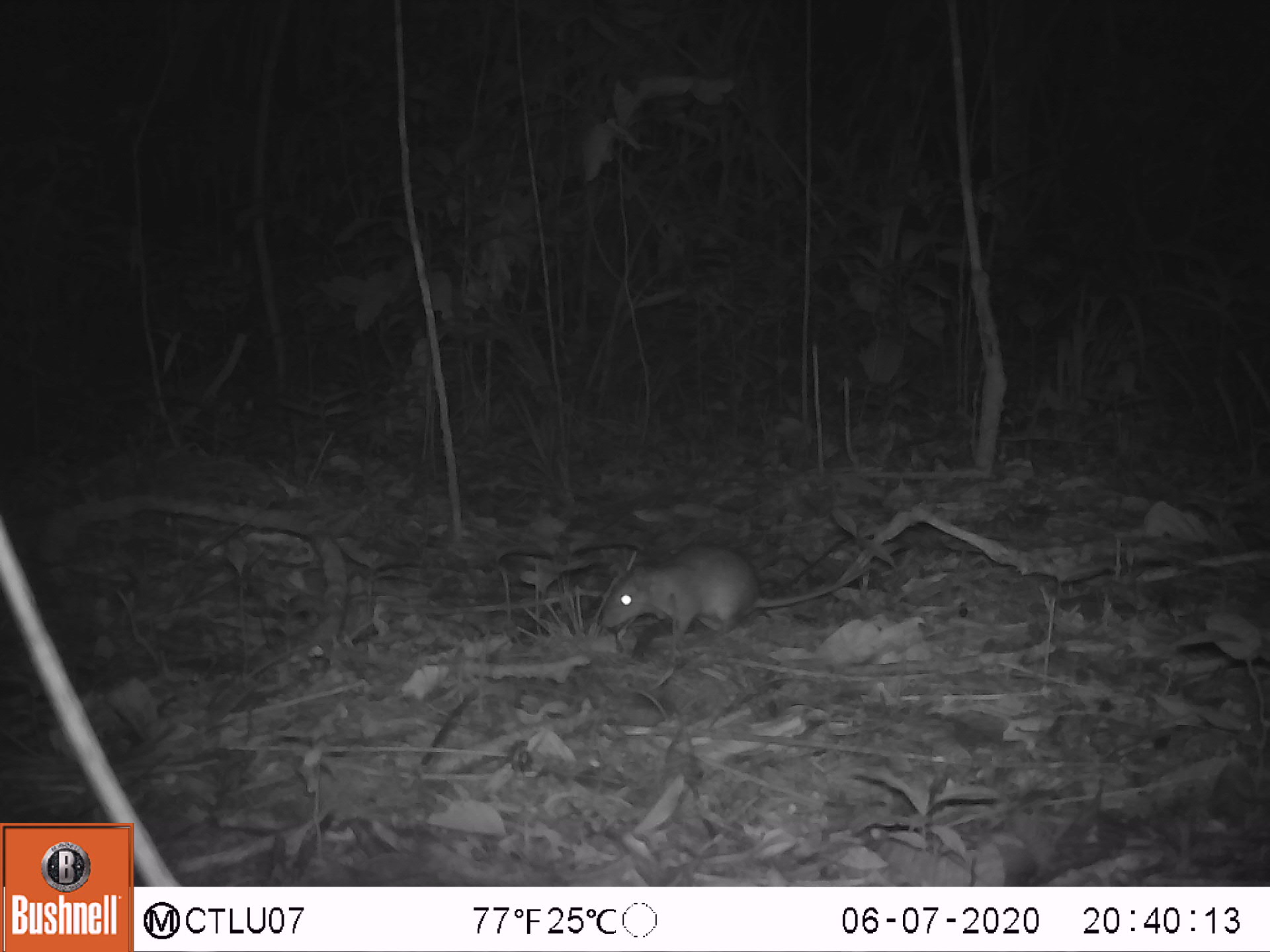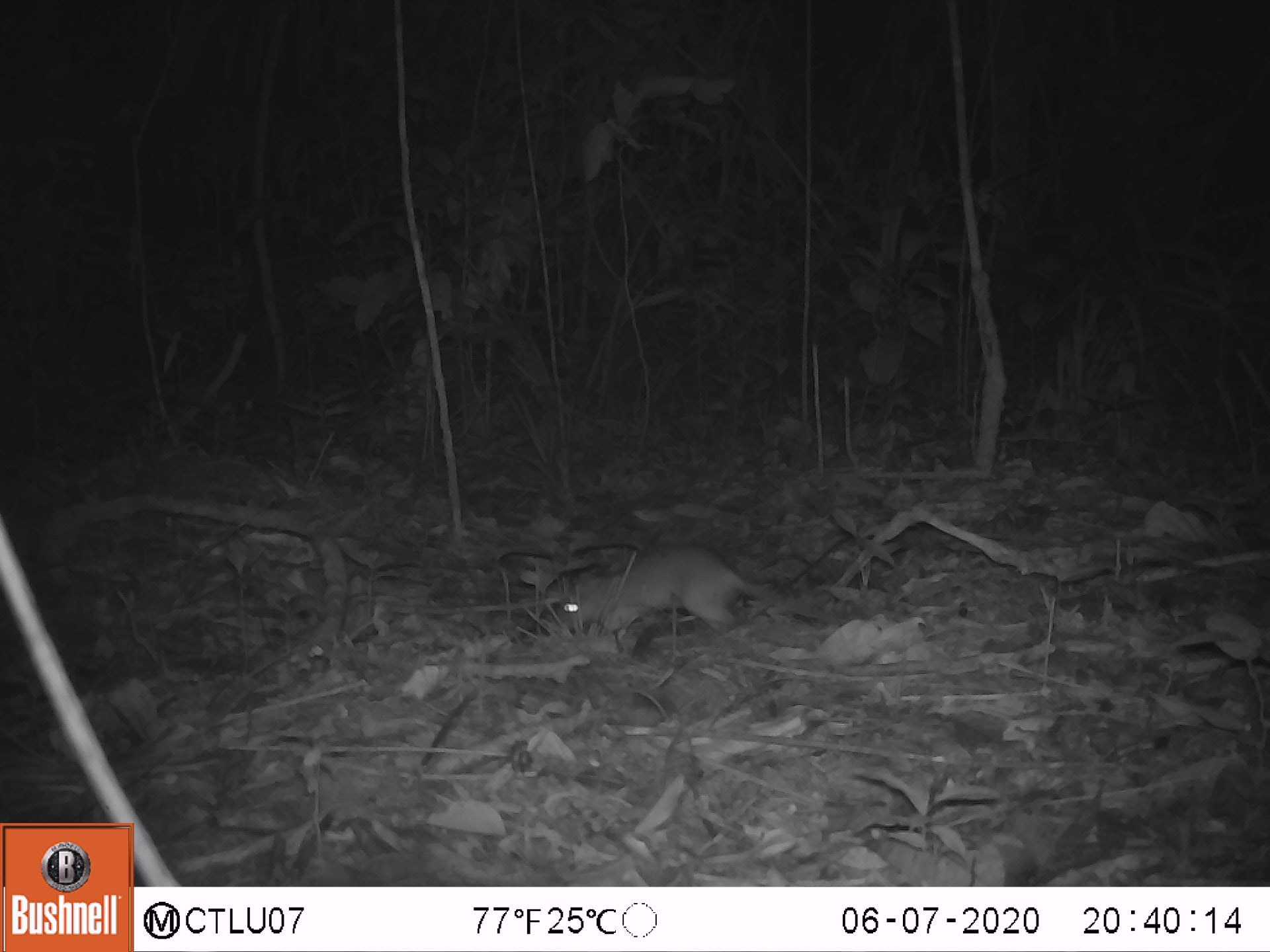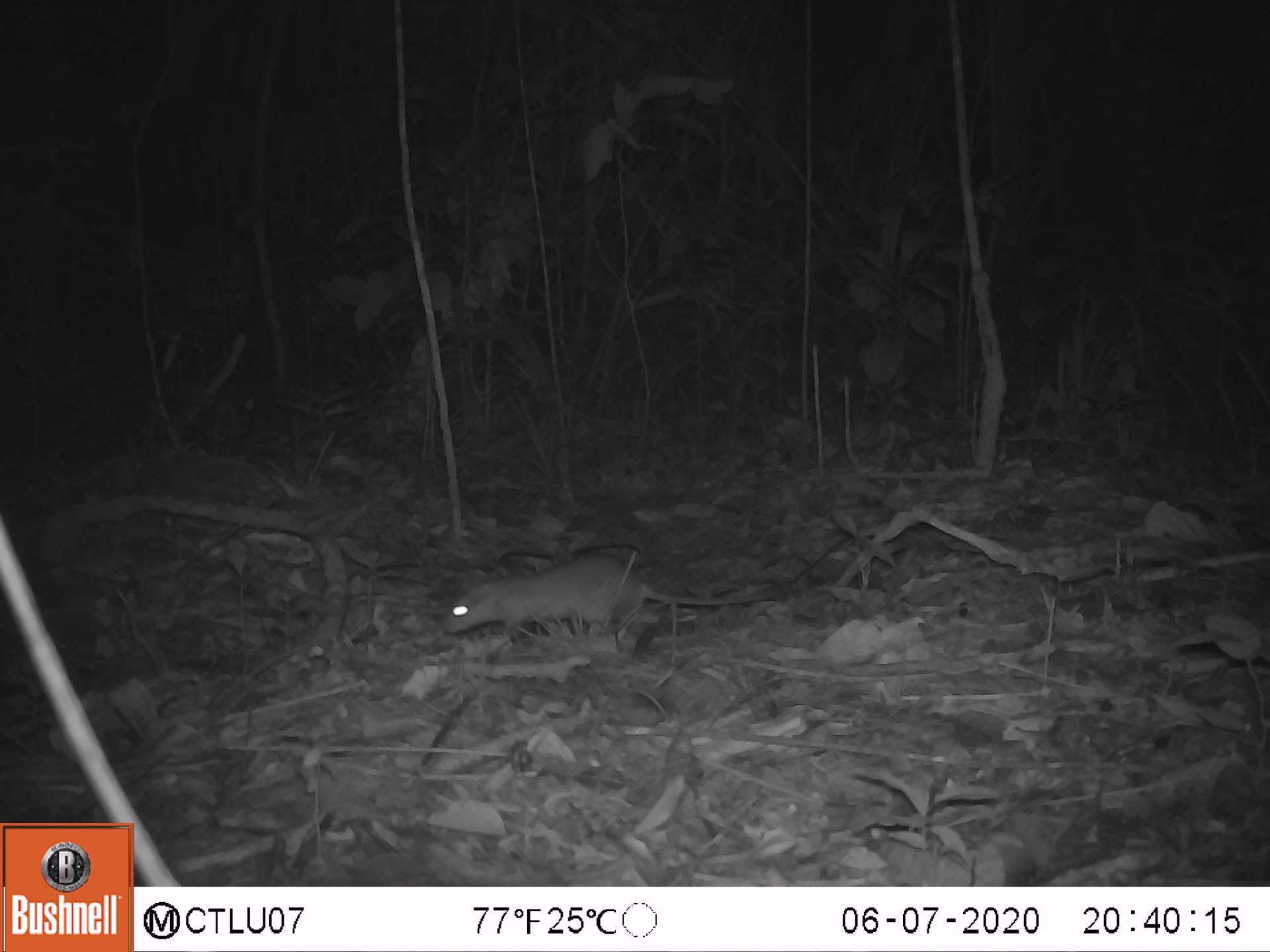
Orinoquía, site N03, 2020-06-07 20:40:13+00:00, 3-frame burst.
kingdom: Animalia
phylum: Chordata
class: Mammalia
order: Rodentia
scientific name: Rodentia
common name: rodent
Rodent (Rodentia).